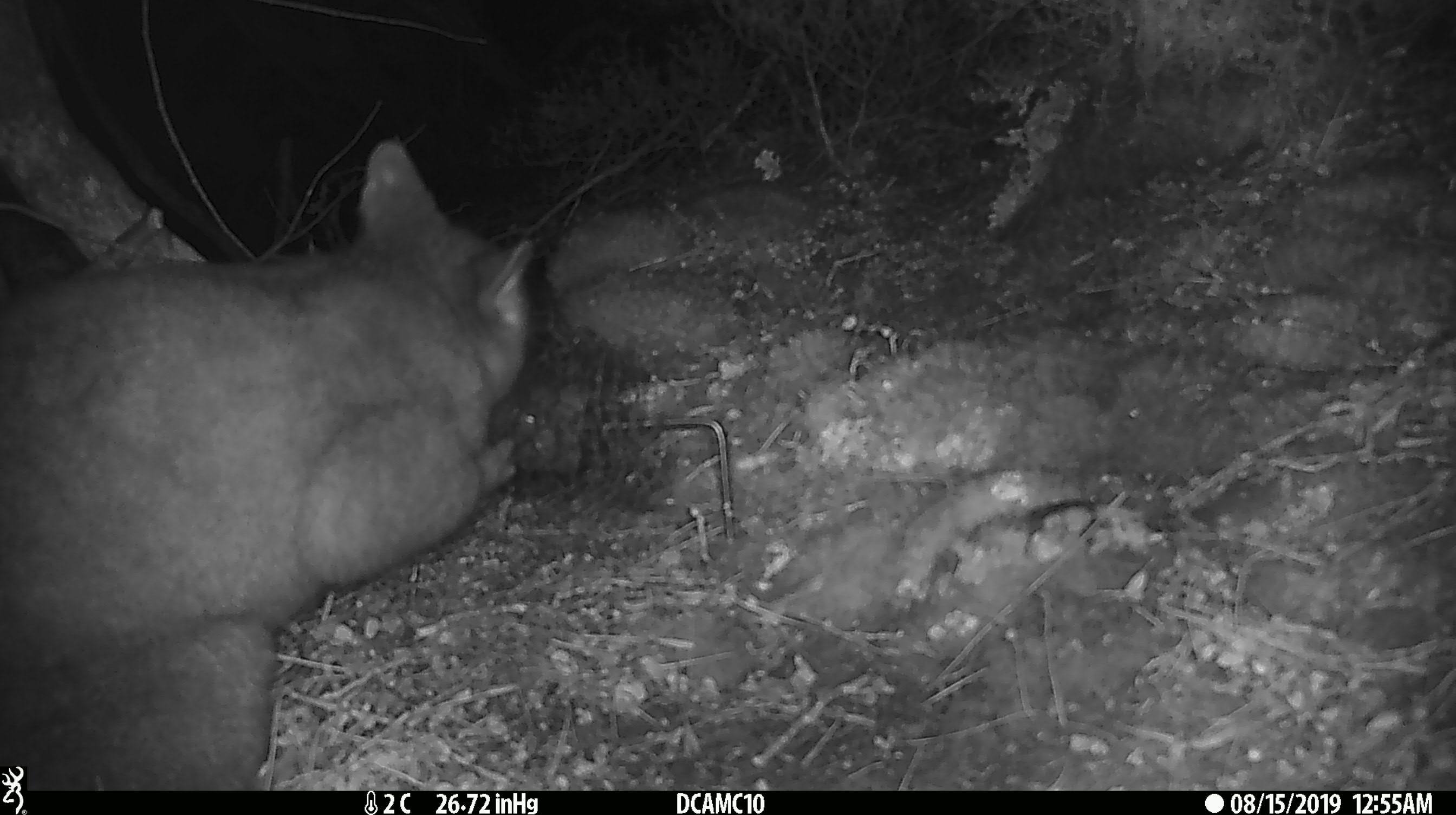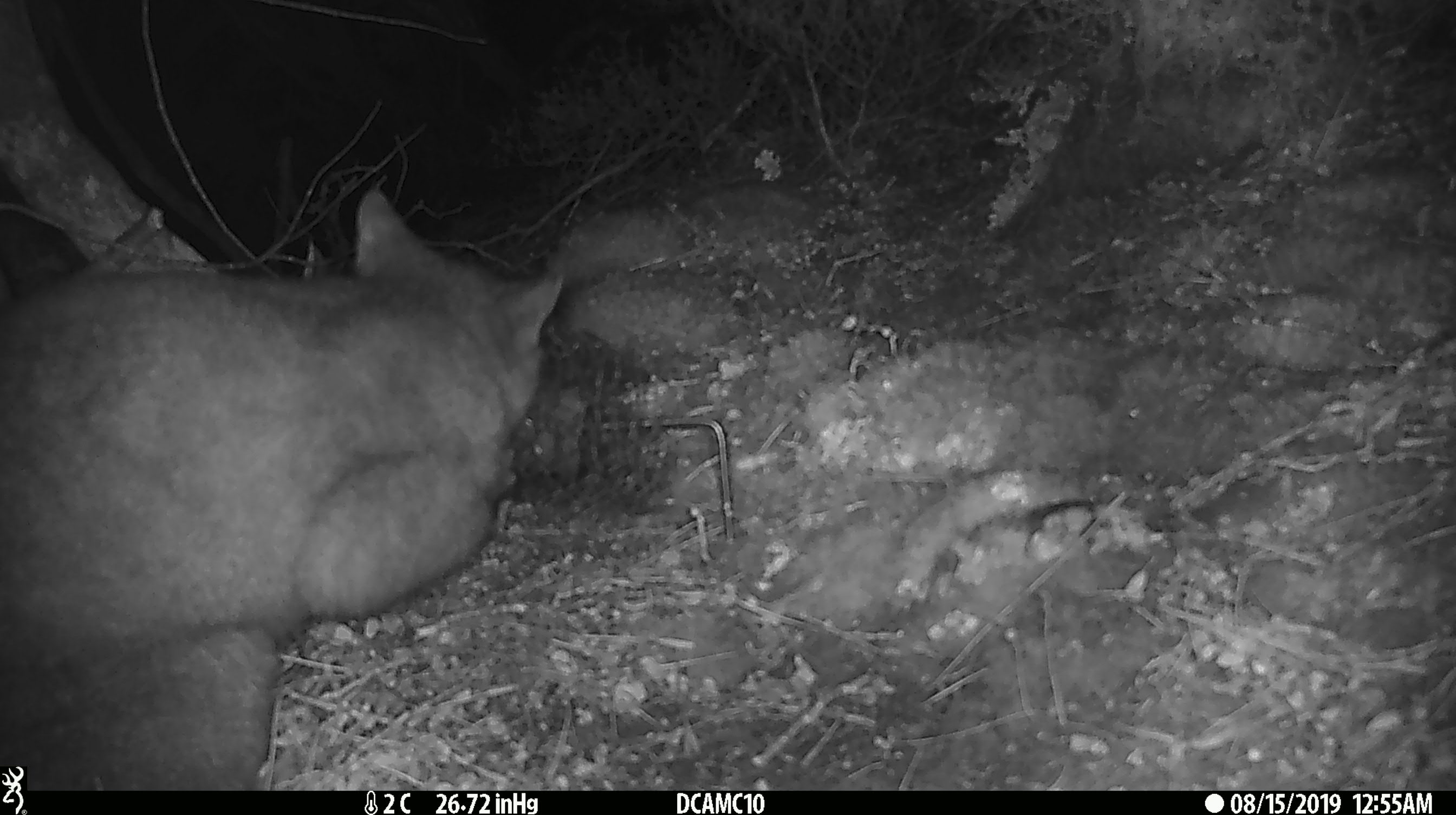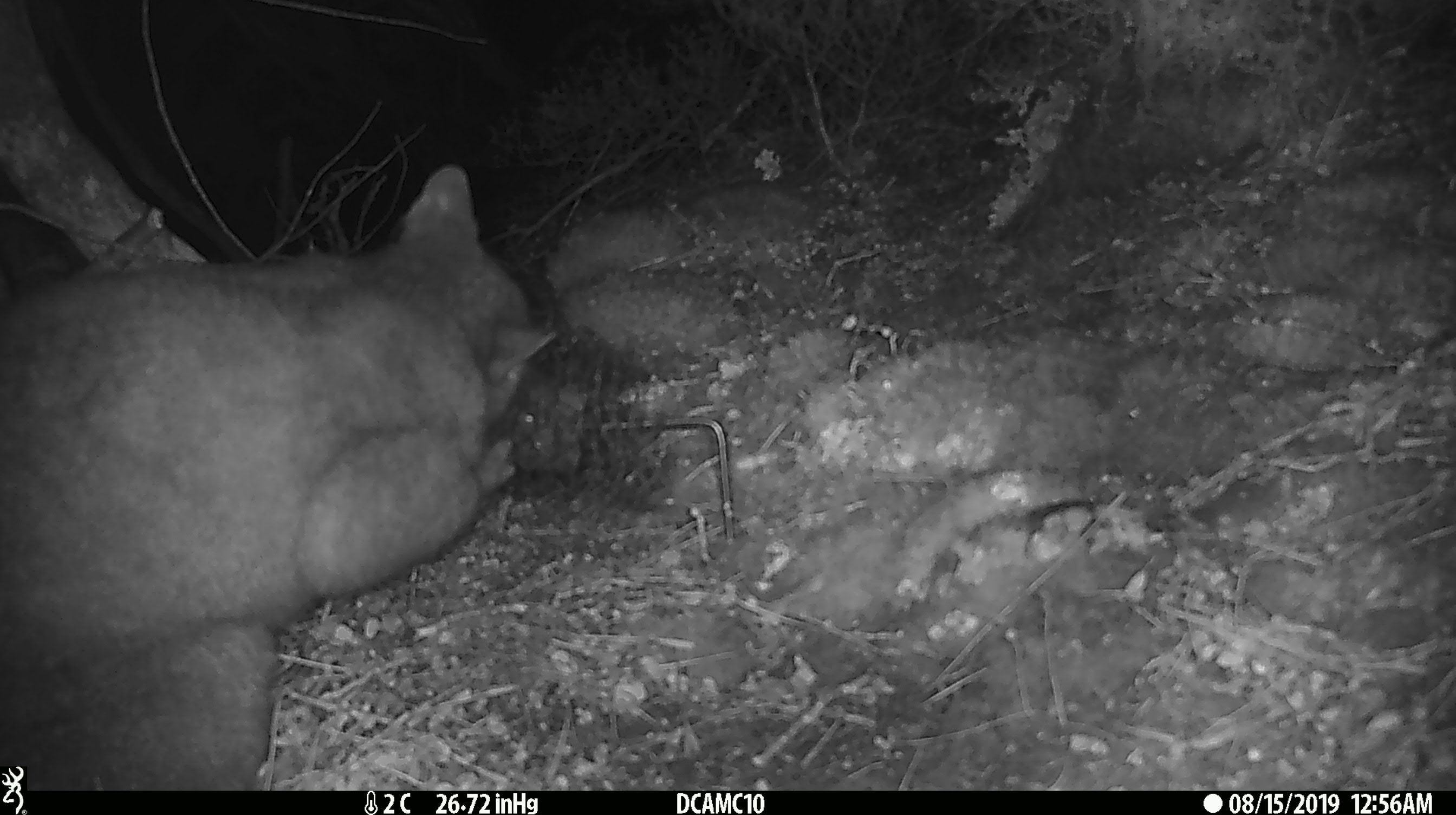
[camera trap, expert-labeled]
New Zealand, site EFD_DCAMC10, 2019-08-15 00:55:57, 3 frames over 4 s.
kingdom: Animalia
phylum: Chordata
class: Mammalia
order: Diprotodontia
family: Phalangeridae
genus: Trichosurus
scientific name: Trichosurus vulpecula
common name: common brushtail possum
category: possum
Possum (common brushtail possum) (Trichosurus vulpecula).